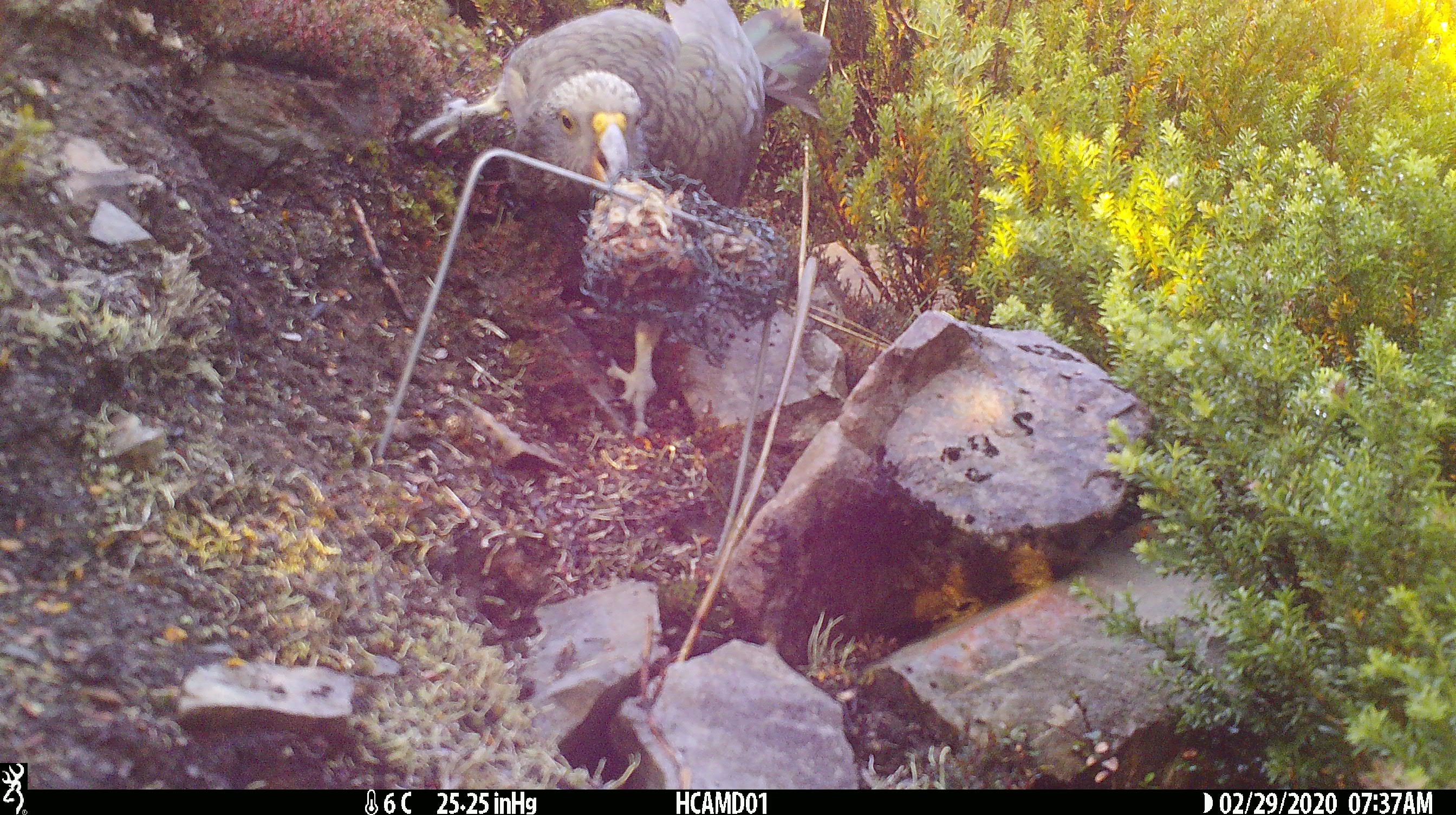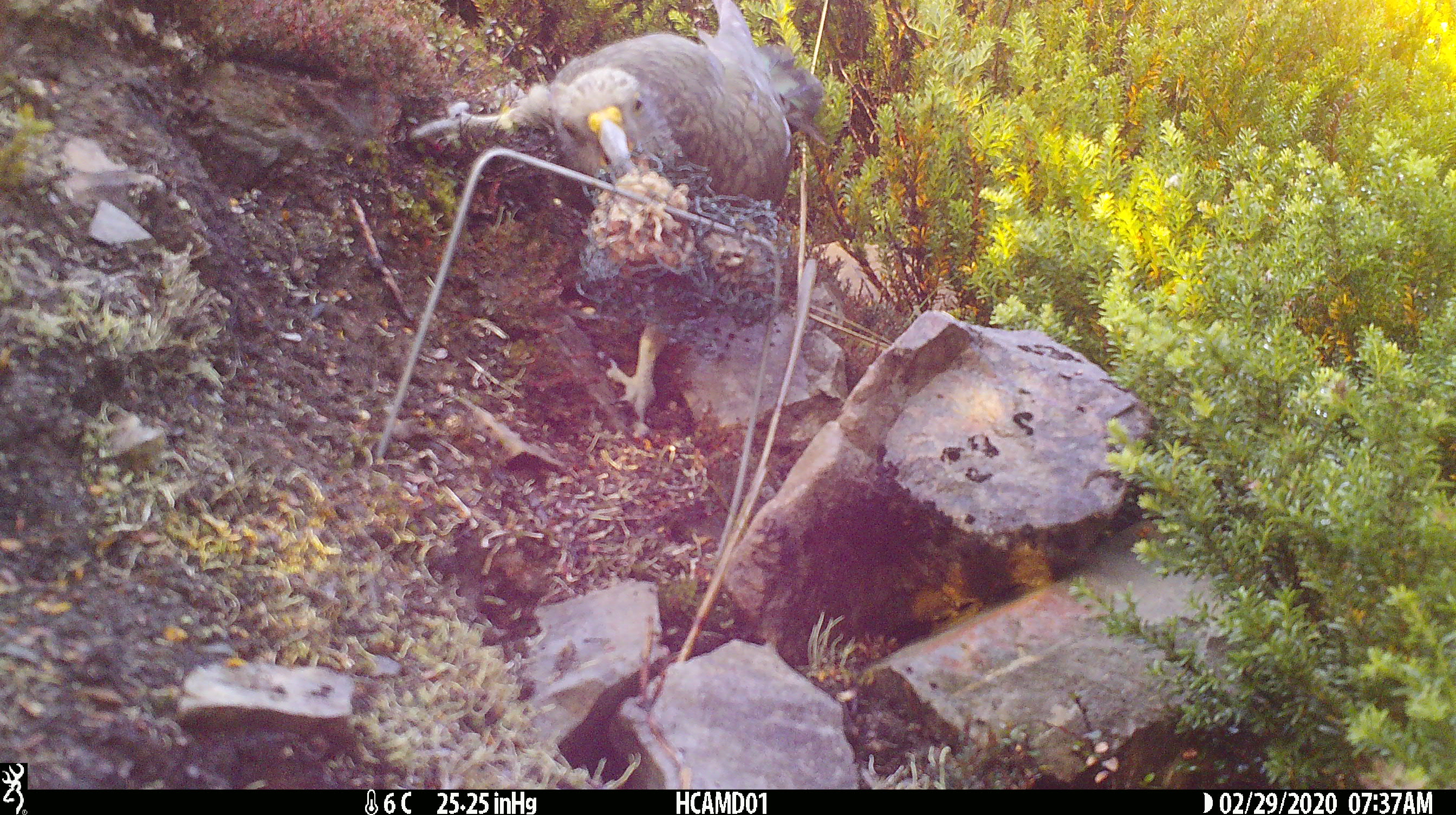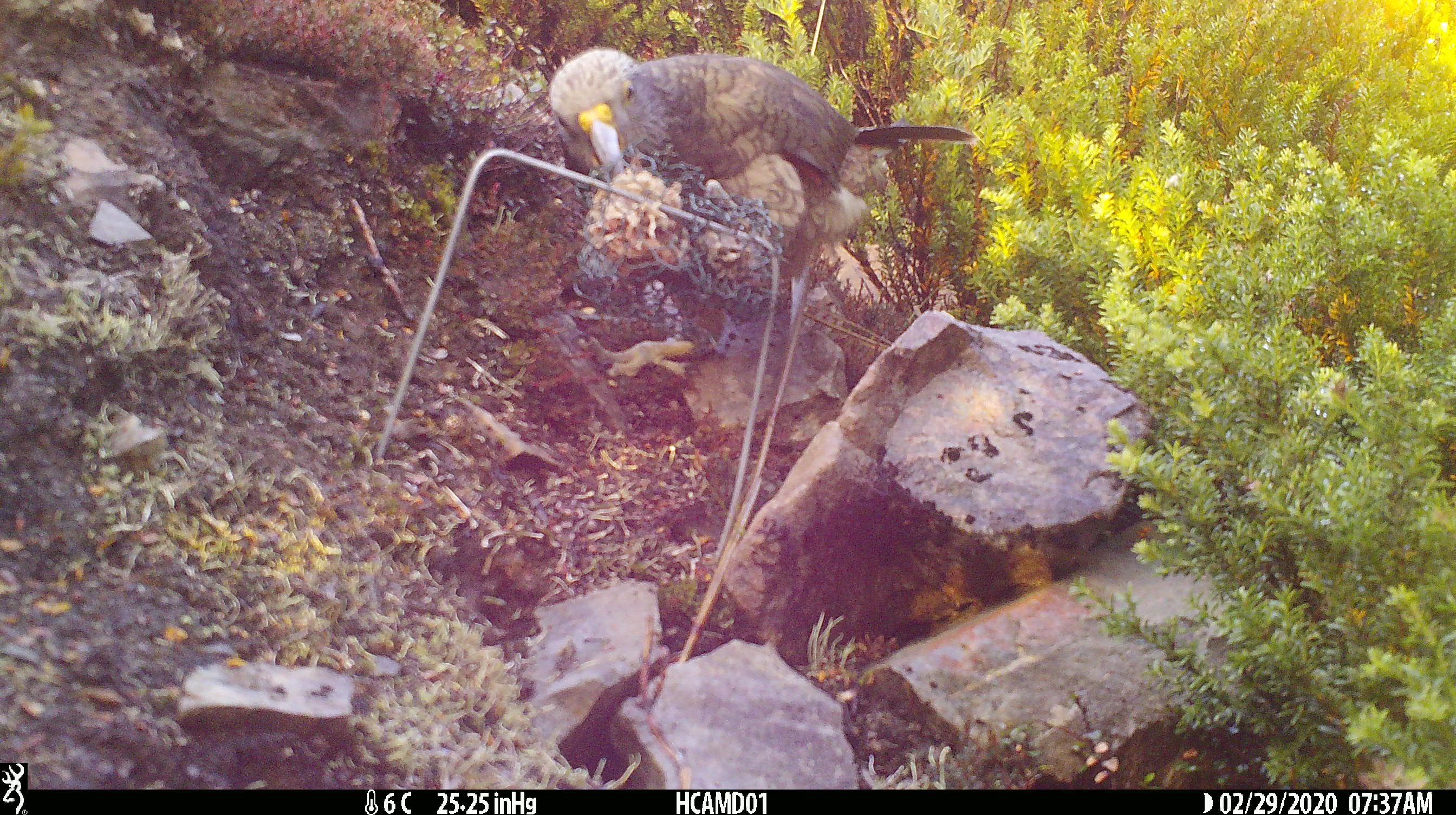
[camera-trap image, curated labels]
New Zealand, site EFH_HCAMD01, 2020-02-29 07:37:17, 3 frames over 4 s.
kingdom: Animalia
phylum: Chordata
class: Aves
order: Psittaciformes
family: Strigopidae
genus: Nestor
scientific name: Nestor notabilis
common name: kea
Kea (Nestor notabilis).